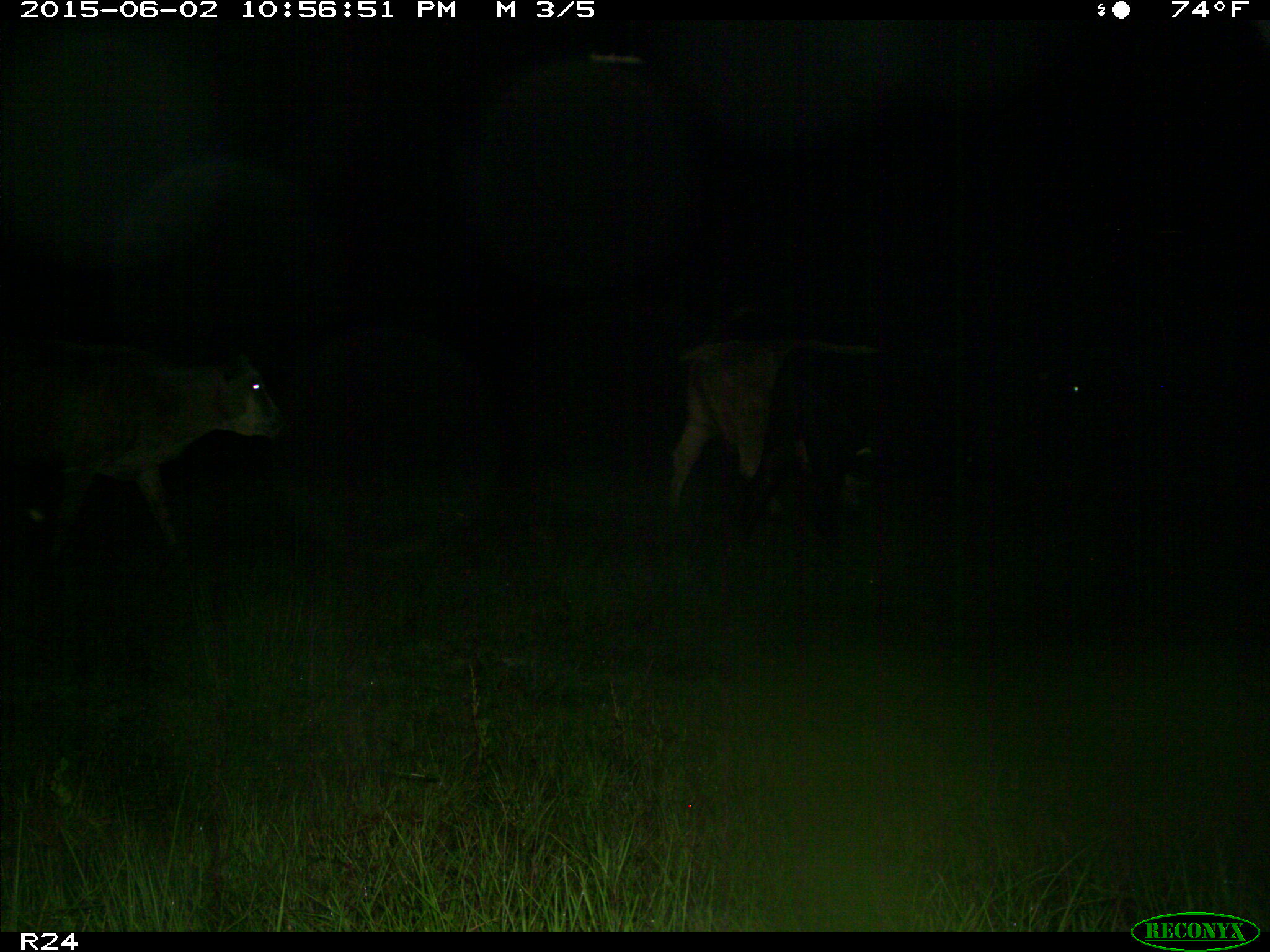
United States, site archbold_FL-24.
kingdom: Animalia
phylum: Chordata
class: Mammalia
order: Artiodactyla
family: Bovidae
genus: Bos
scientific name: Bos taurus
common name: domestic cow